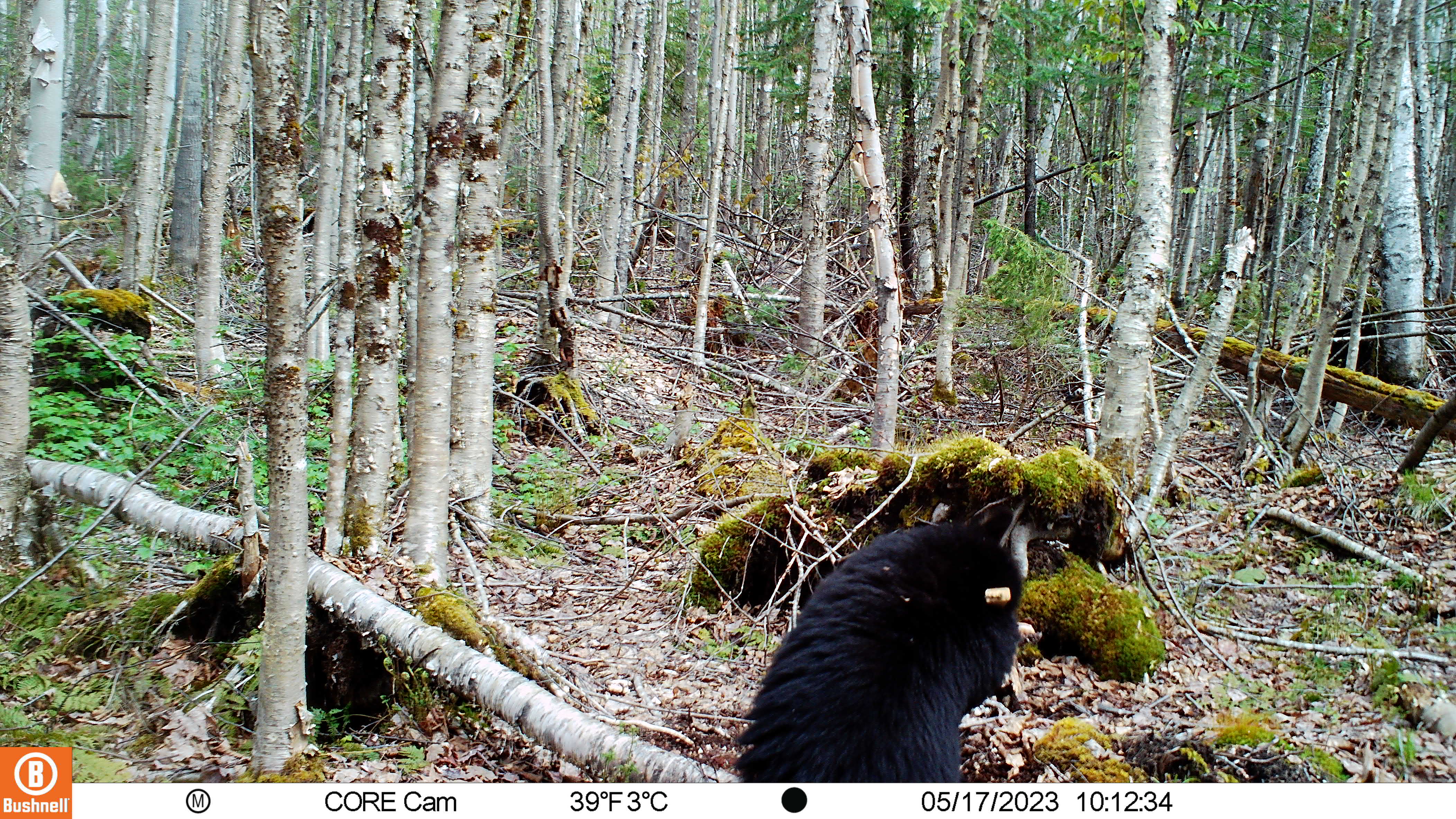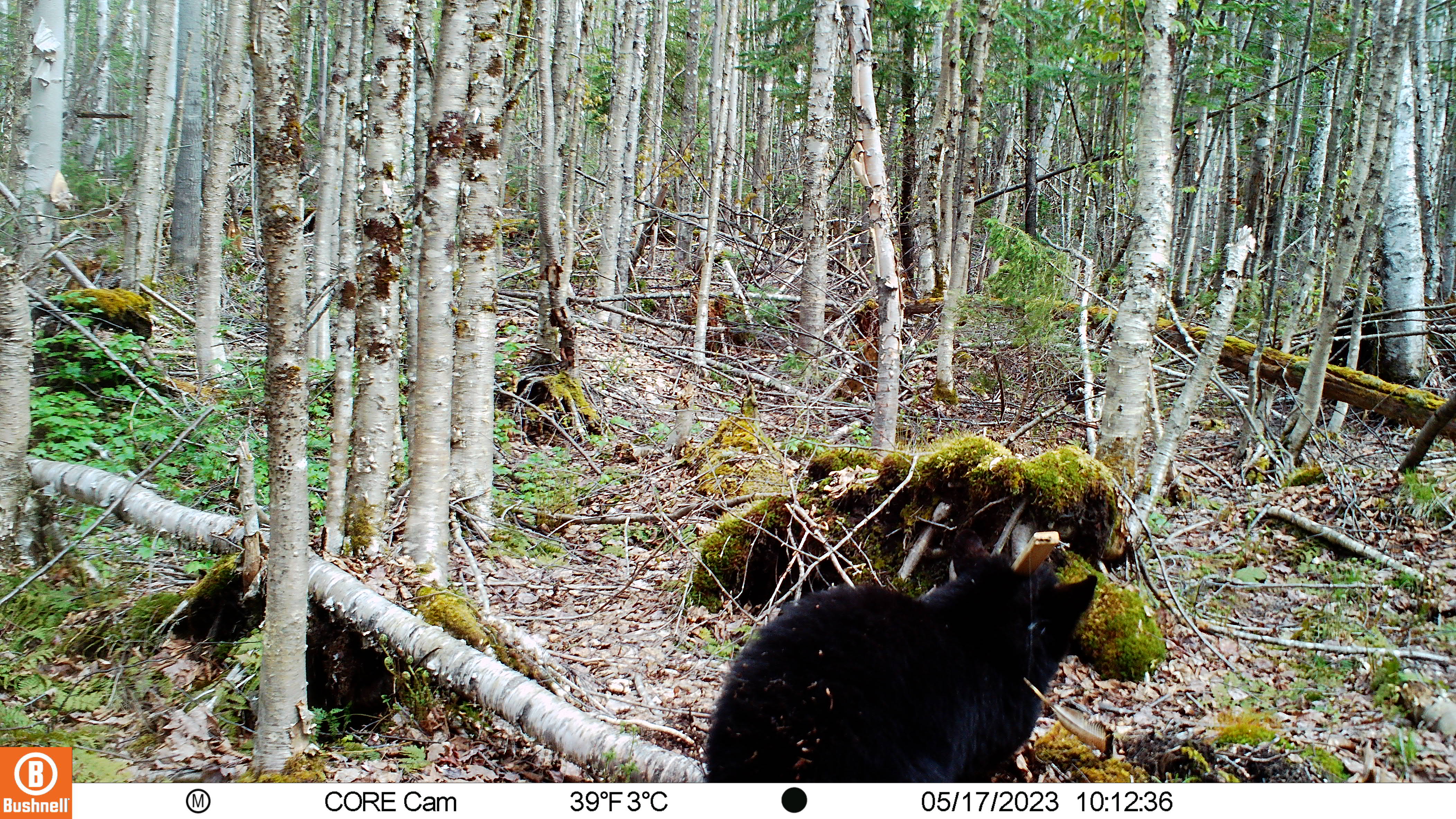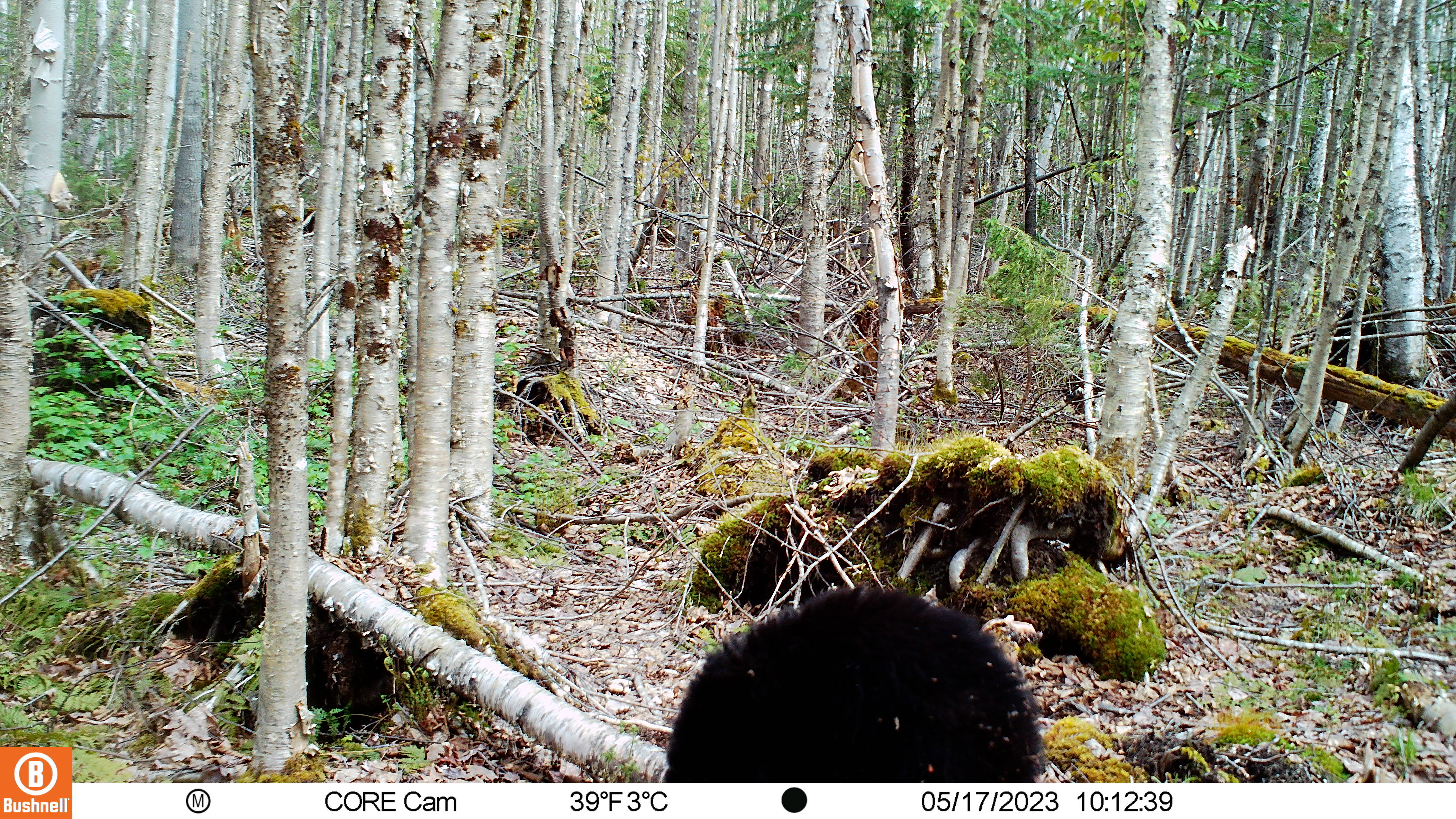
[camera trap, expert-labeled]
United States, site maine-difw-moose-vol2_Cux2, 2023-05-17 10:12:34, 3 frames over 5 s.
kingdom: Animalia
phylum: Chordata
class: Mammalia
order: Carnivora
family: Ursidae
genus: Ursus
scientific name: Ursus americanus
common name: black bear